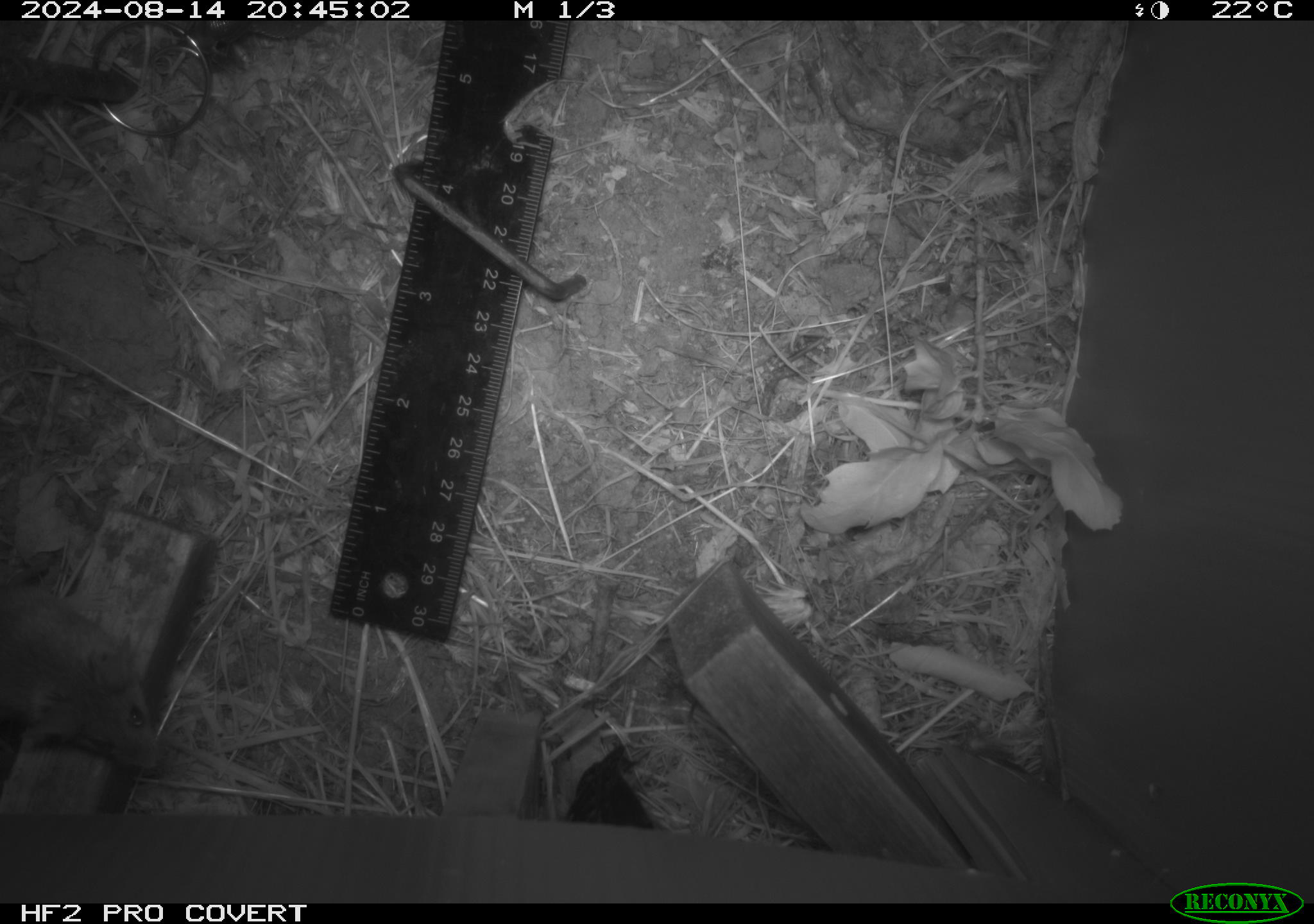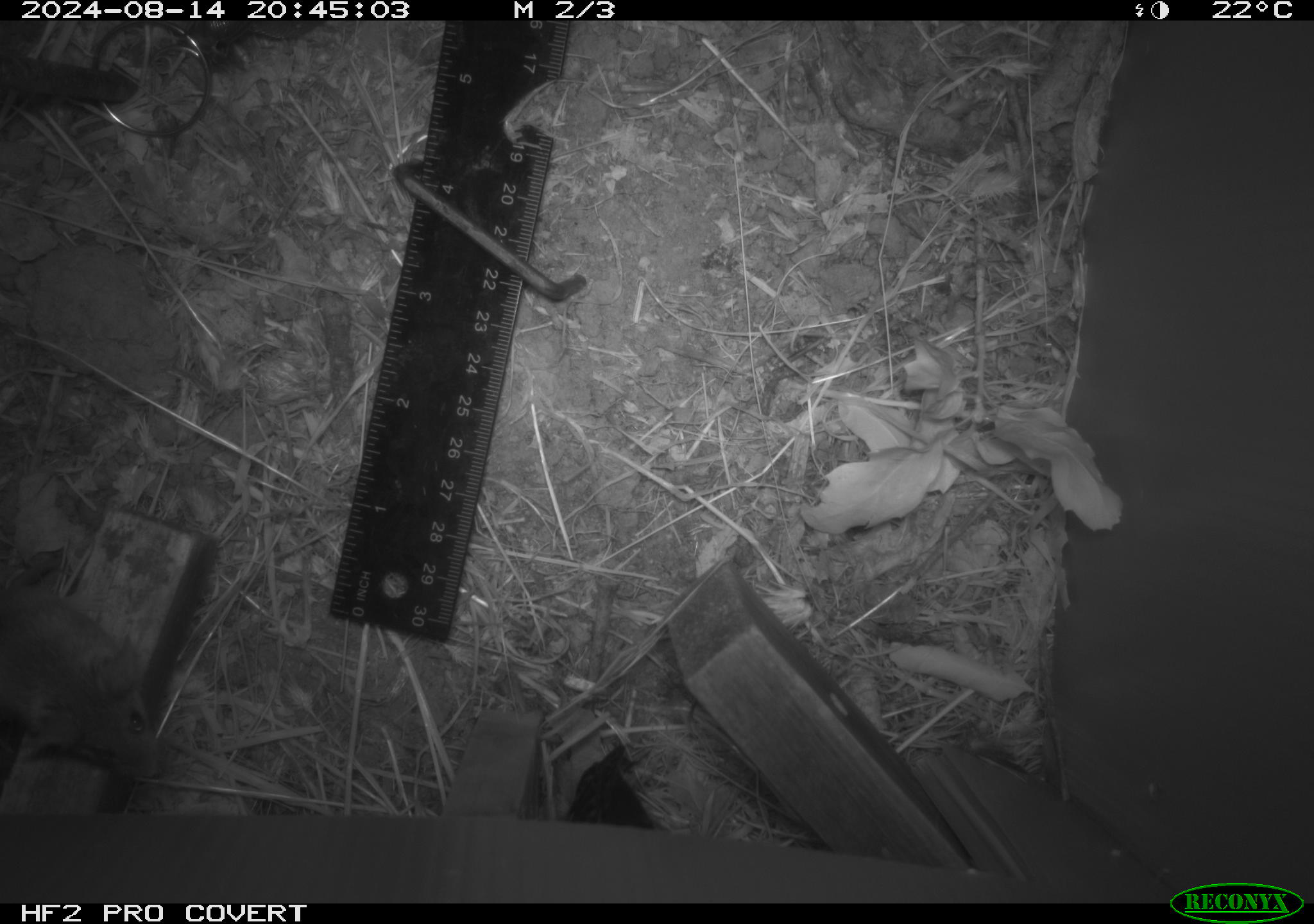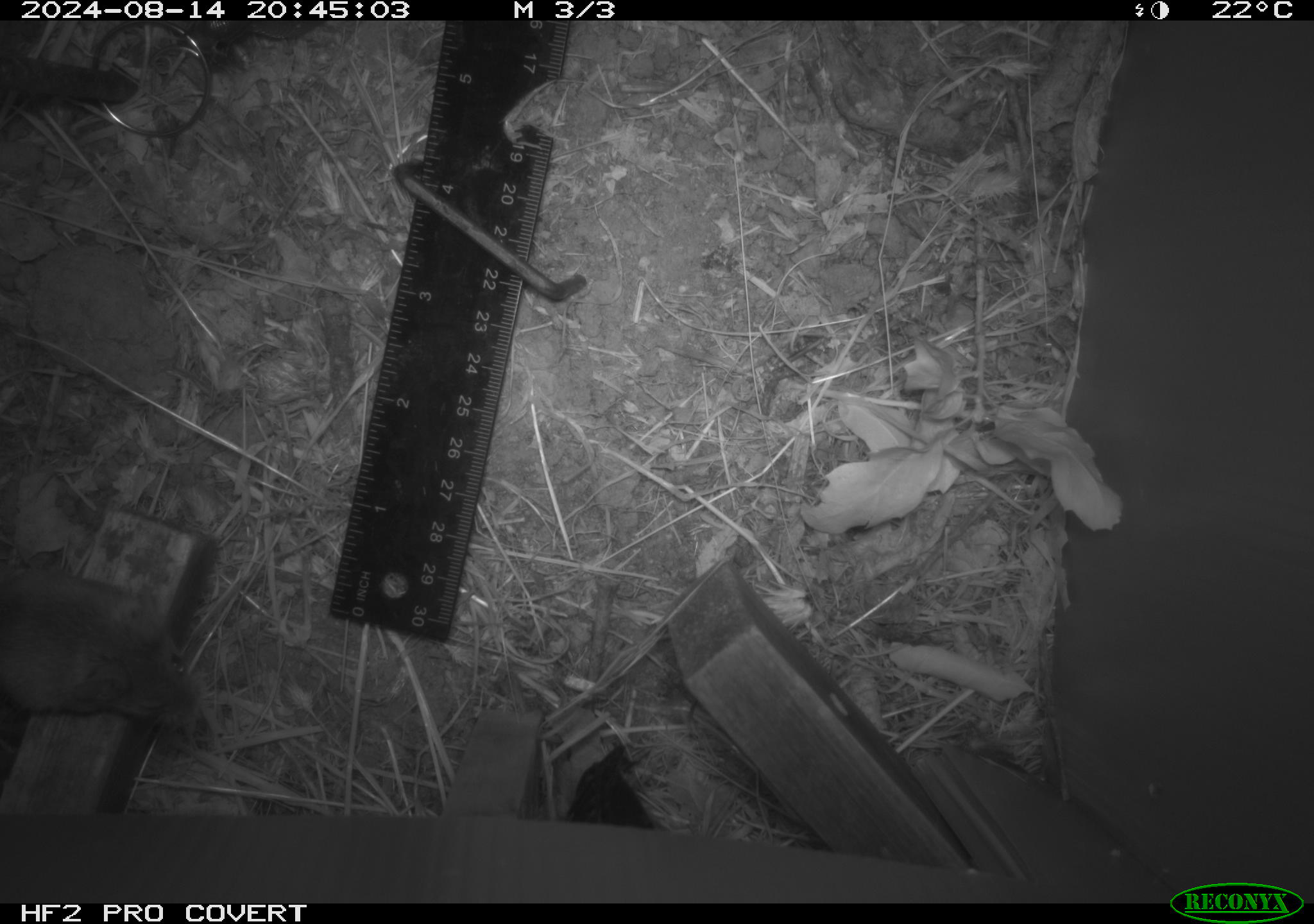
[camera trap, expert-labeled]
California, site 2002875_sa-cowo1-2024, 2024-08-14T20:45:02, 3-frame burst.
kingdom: Animalia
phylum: Chordata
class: Mammalia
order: Rodentia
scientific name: Rodentia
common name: mouse species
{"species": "mouse species (Rodentia)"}